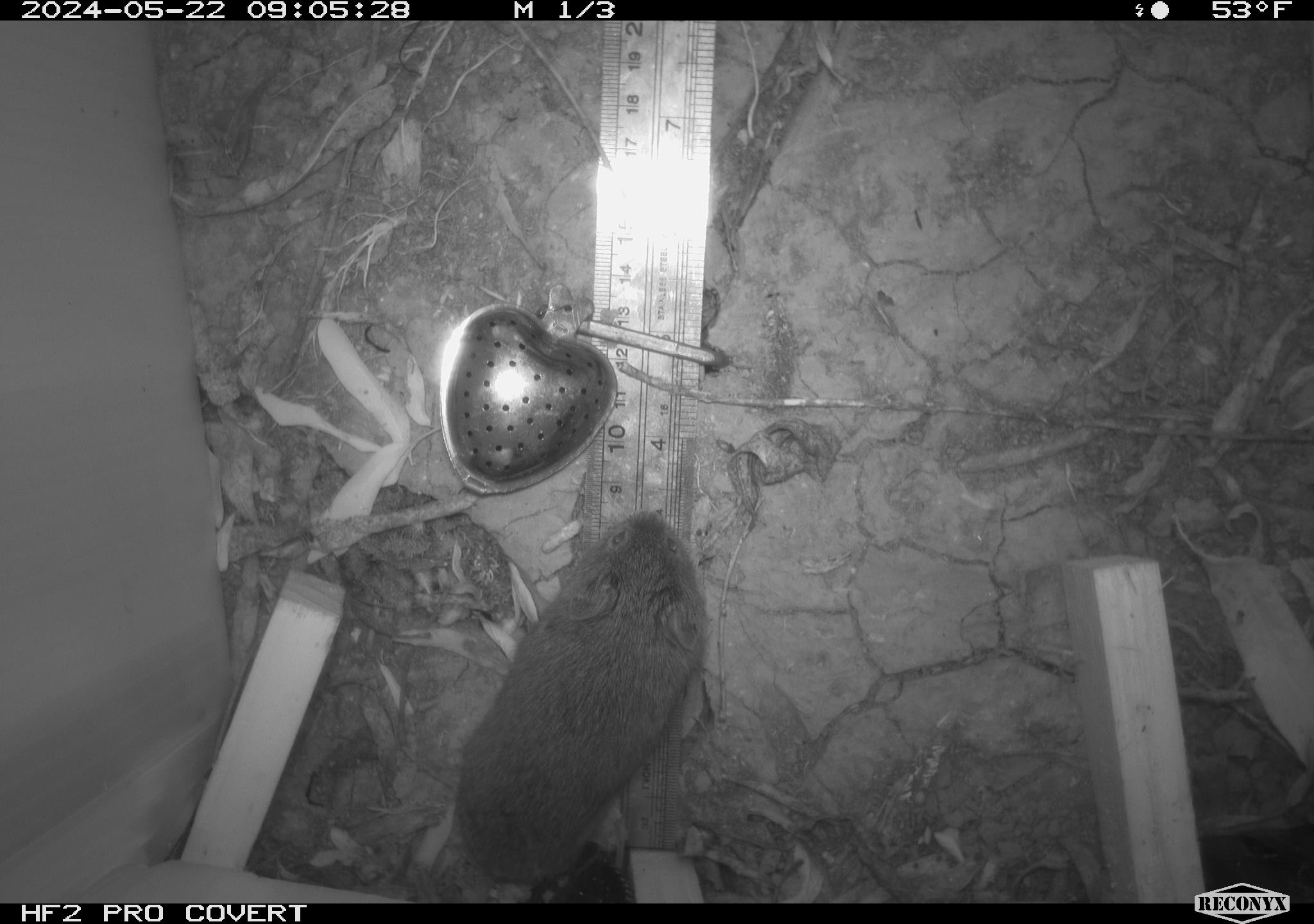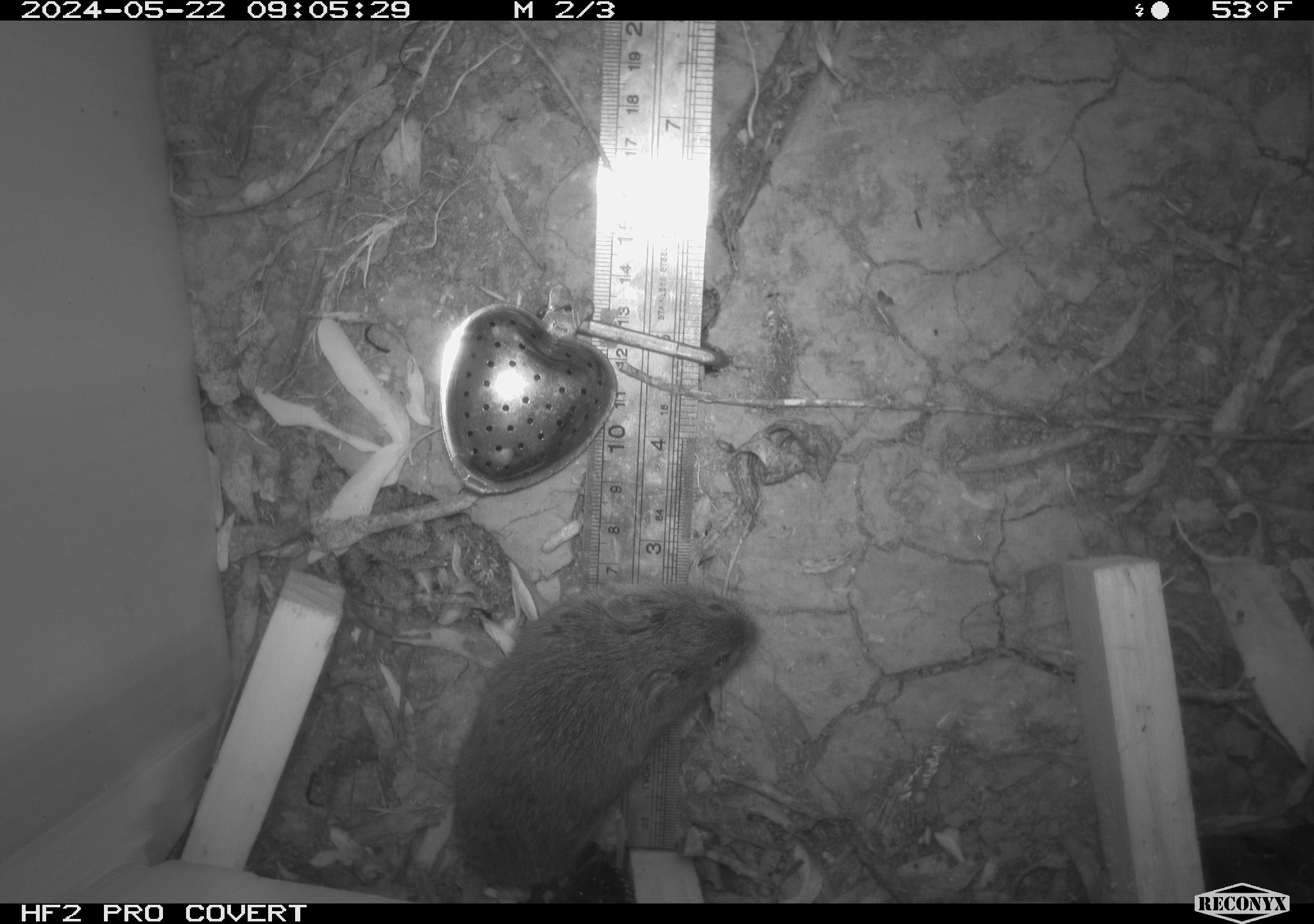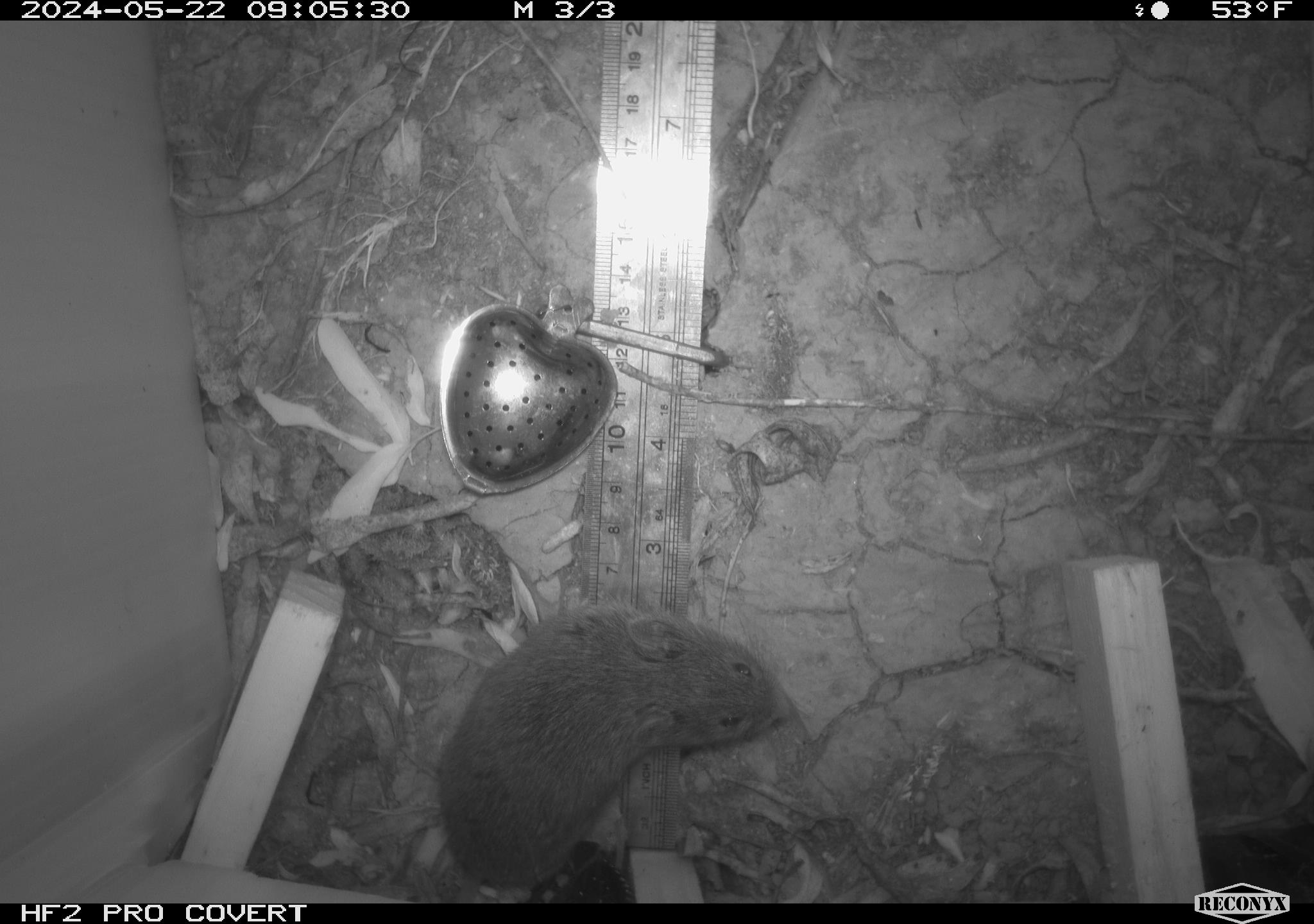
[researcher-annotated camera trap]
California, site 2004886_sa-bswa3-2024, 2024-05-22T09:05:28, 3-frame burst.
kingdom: Animalia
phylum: Chordata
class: Mammalia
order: Rodentia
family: Cricetidae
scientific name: Arvicolinae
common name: voles, lemmings, and muskrats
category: arvicolinae subfamily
Arvicolinae subfamily (voles, lemmings, and muskrats) (Arvicolinae).